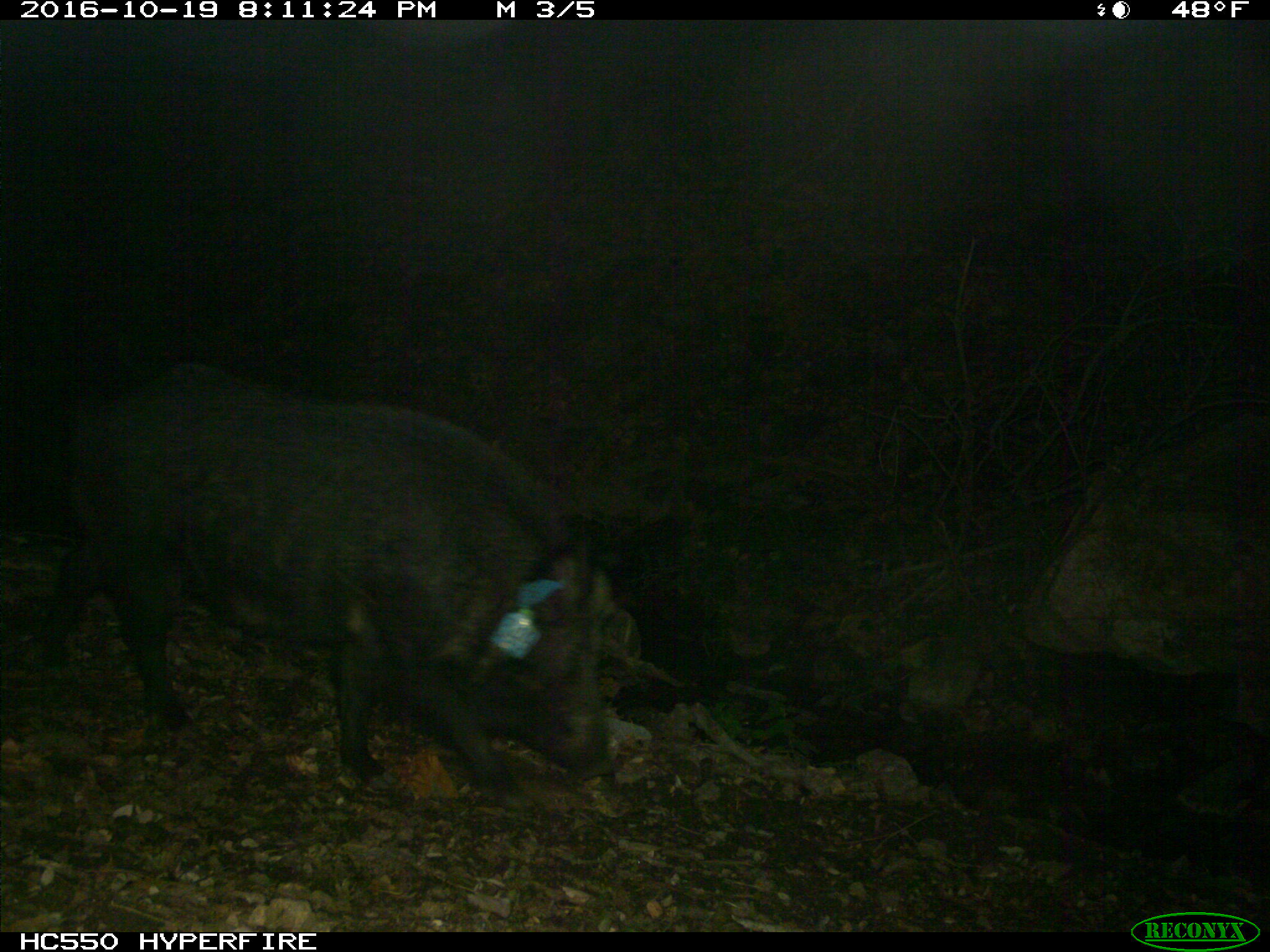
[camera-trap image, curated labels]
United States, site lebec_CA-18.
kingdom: Animalia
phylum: Chordata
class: Mammalia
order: Artiodactyla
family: Suidae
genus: Sus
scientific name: Sus scrofa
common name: wild boar